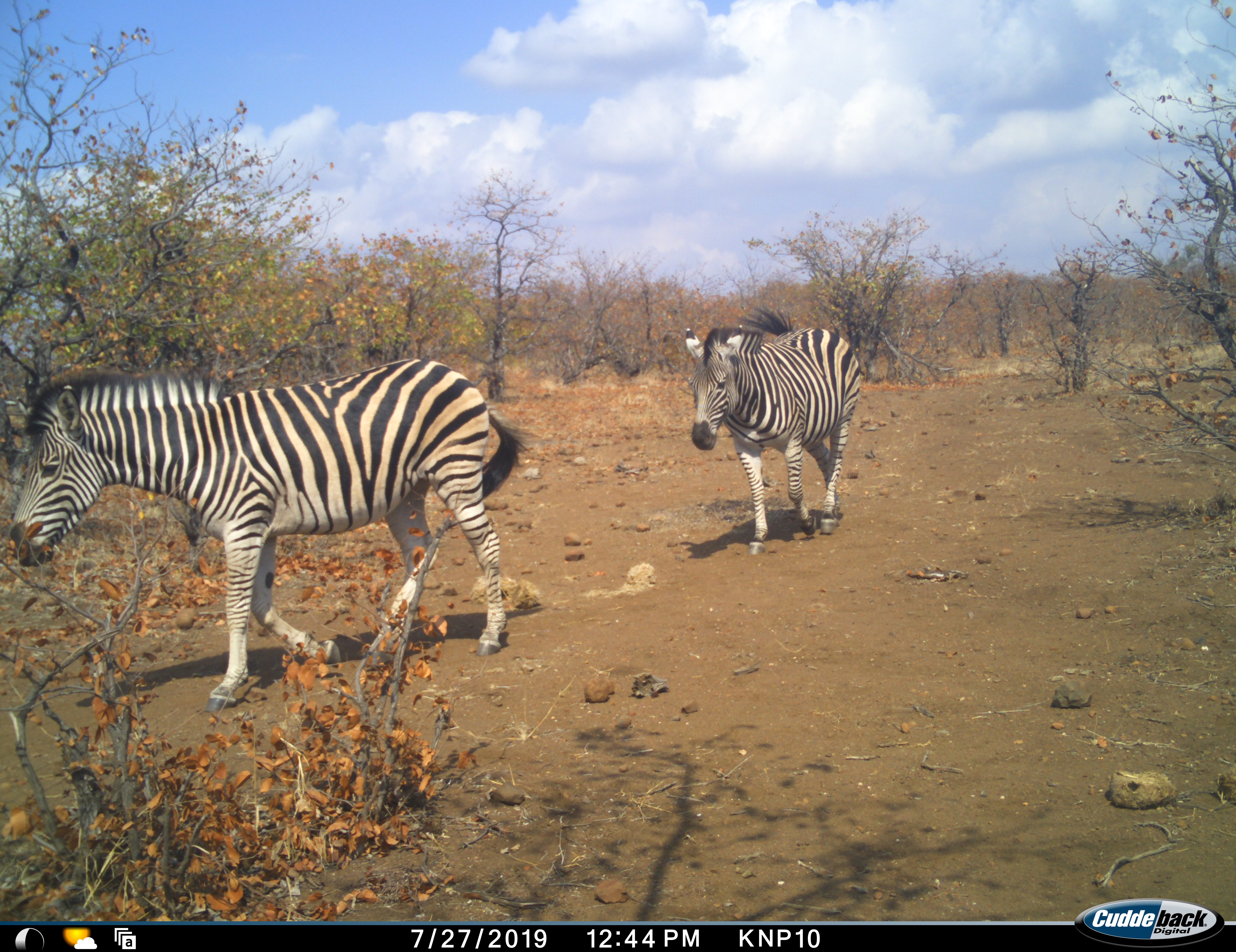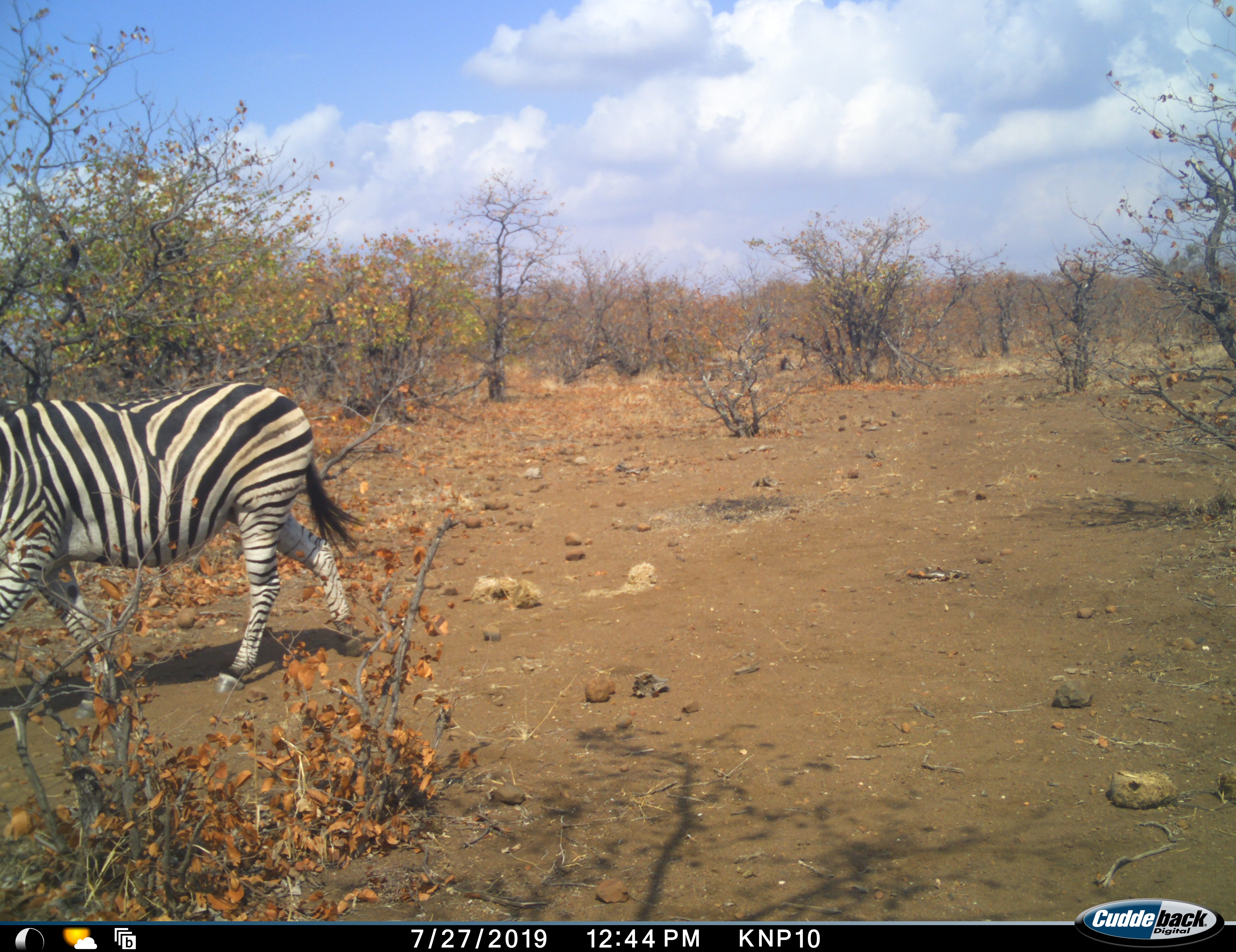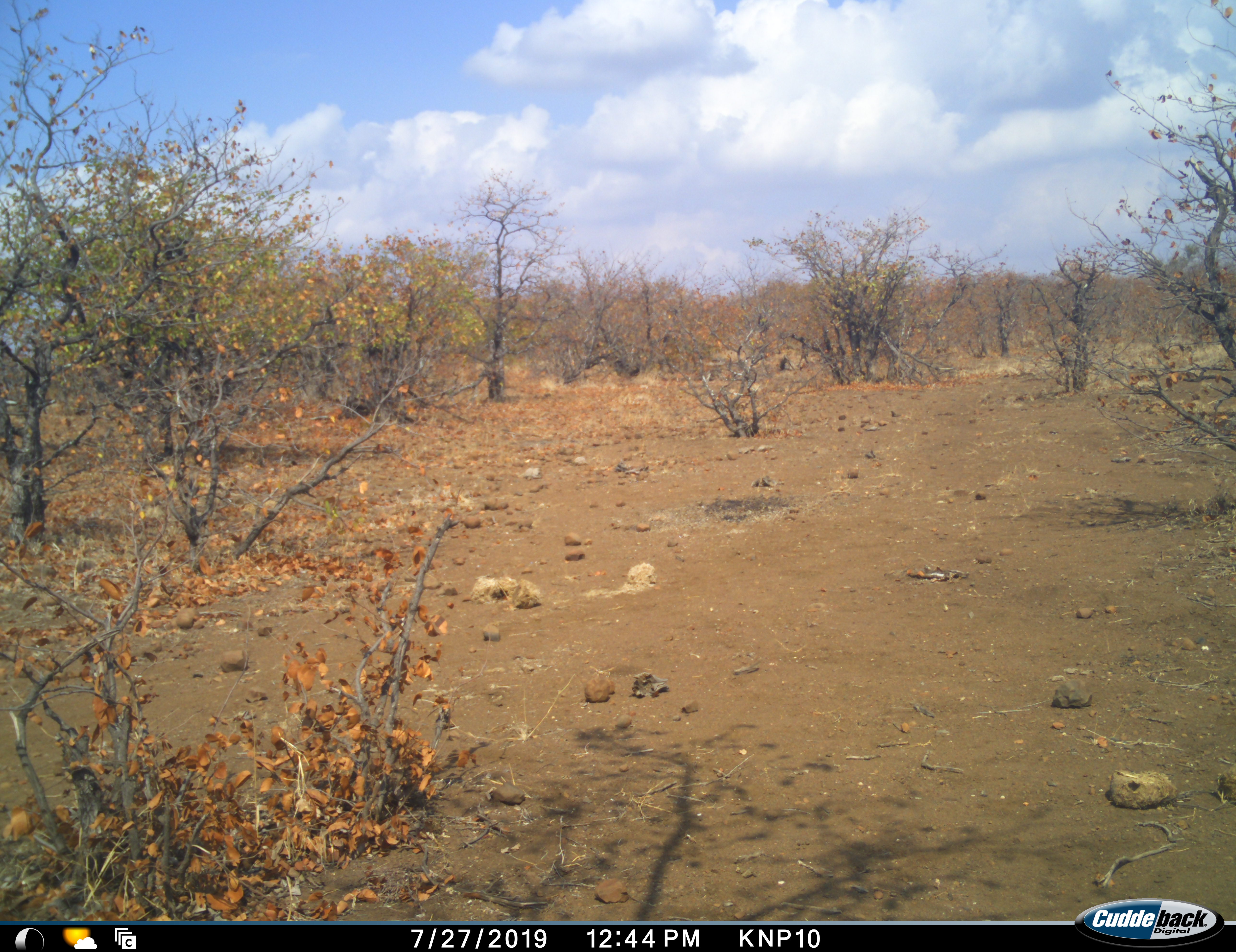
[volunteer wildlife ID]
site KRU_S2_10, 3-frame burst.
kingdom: Animalia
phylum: Chordata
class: Mammalia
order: Perissodactyla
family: Equidae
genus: Equus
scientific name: Equus quagga burchellii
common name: burchell's zebra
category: zebraburchells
Zebraburchells (burchell's zebra) (Equus quagga burchellii), count 2. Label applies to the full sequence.